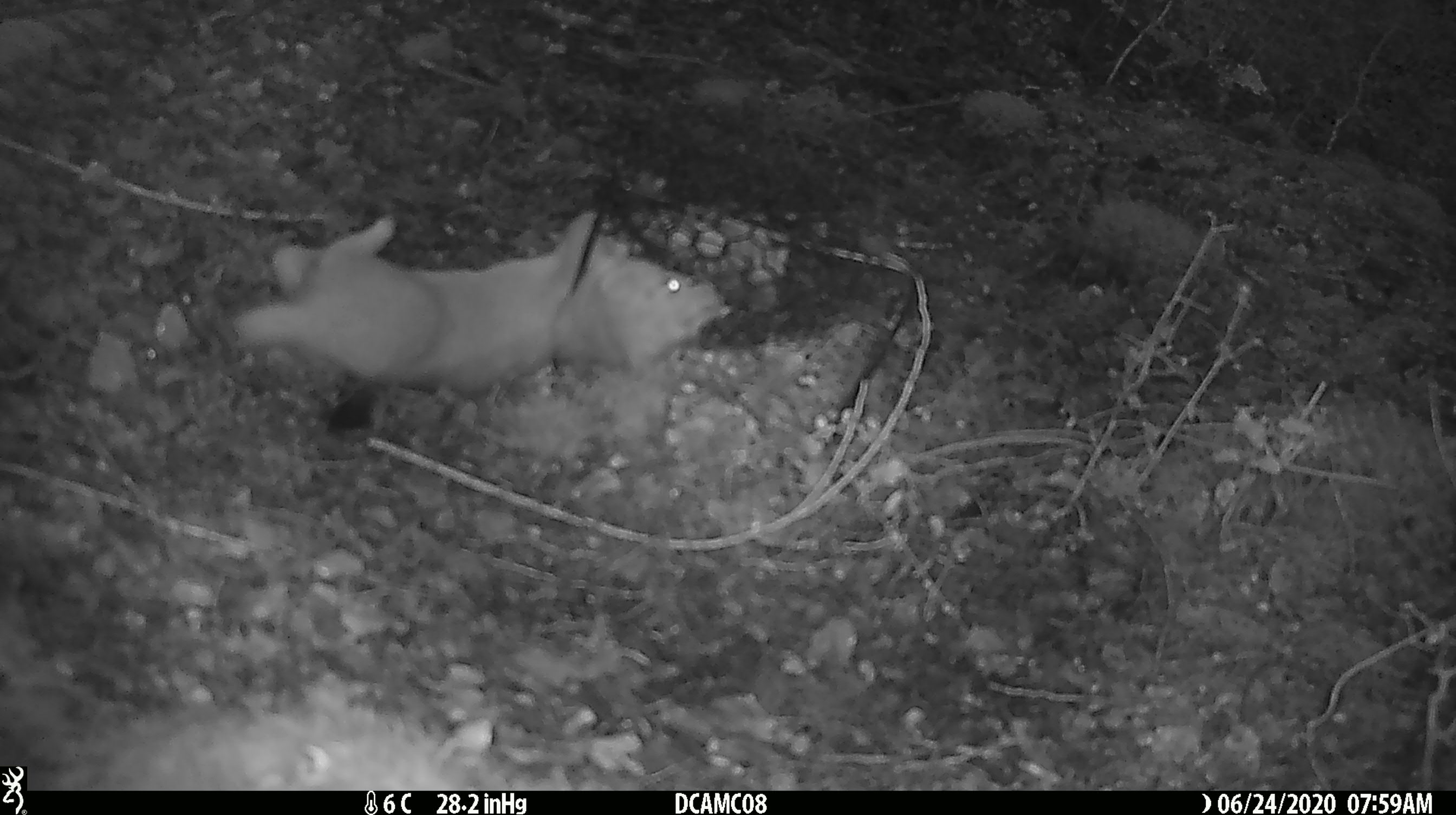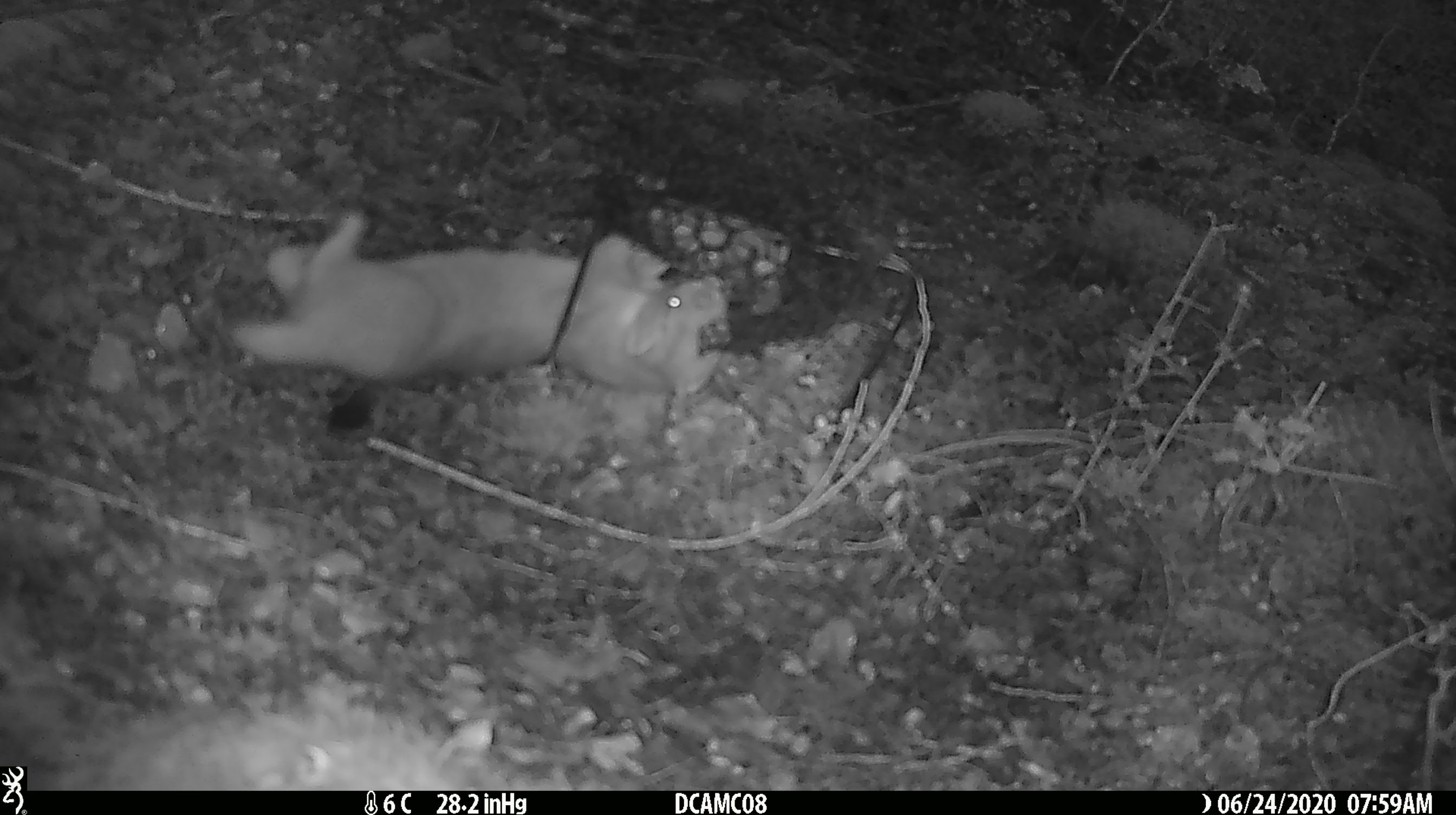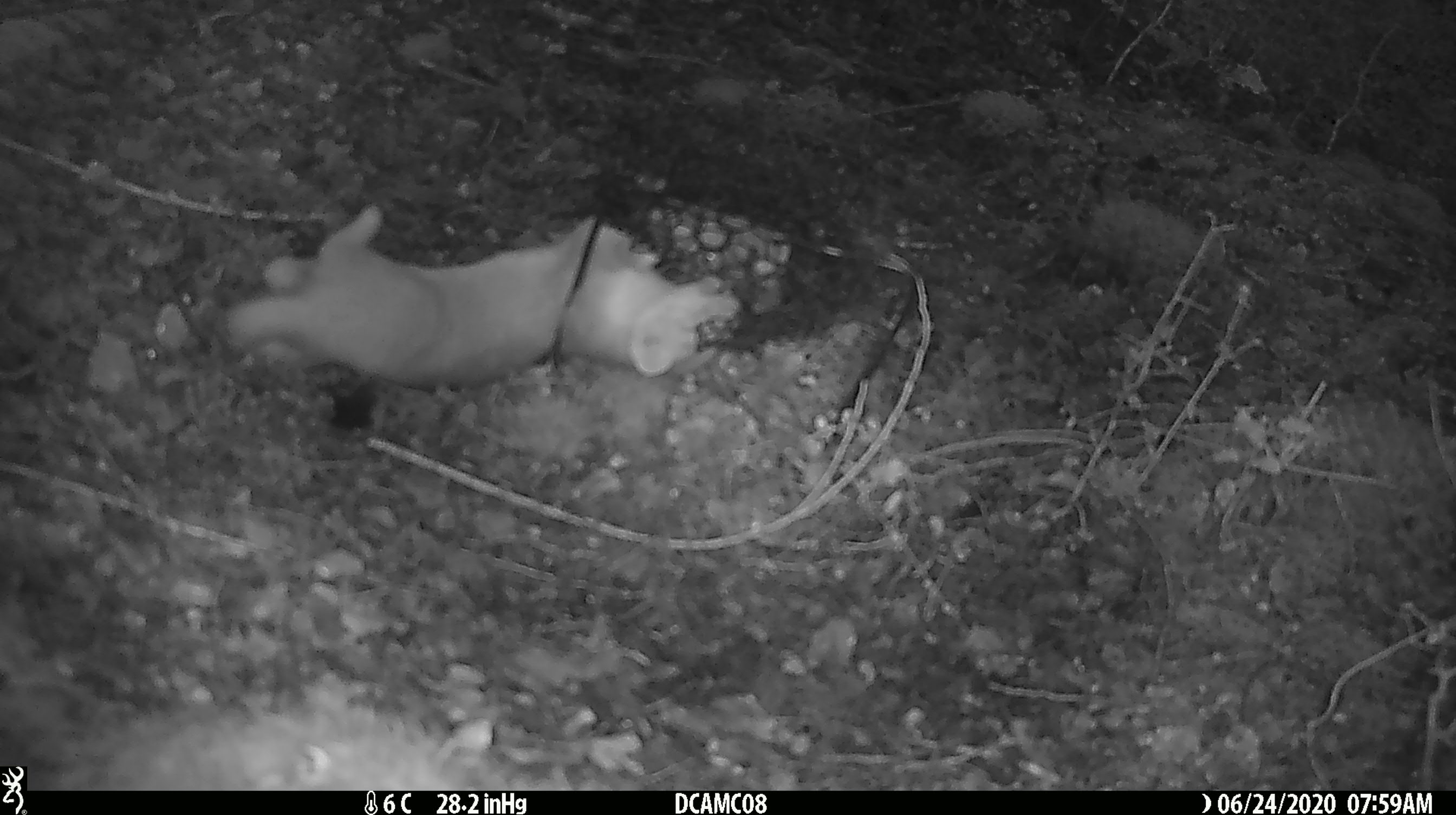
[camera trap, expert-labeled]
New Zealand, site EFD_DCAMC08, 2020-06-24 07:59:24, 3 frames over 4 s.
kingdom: Animalia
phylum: Chordata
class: Mammalia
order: Carnivora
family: Mustelidae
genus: Mustela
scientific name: Mustela erminea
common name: stoat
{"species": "stoat (Mustela erminea)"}